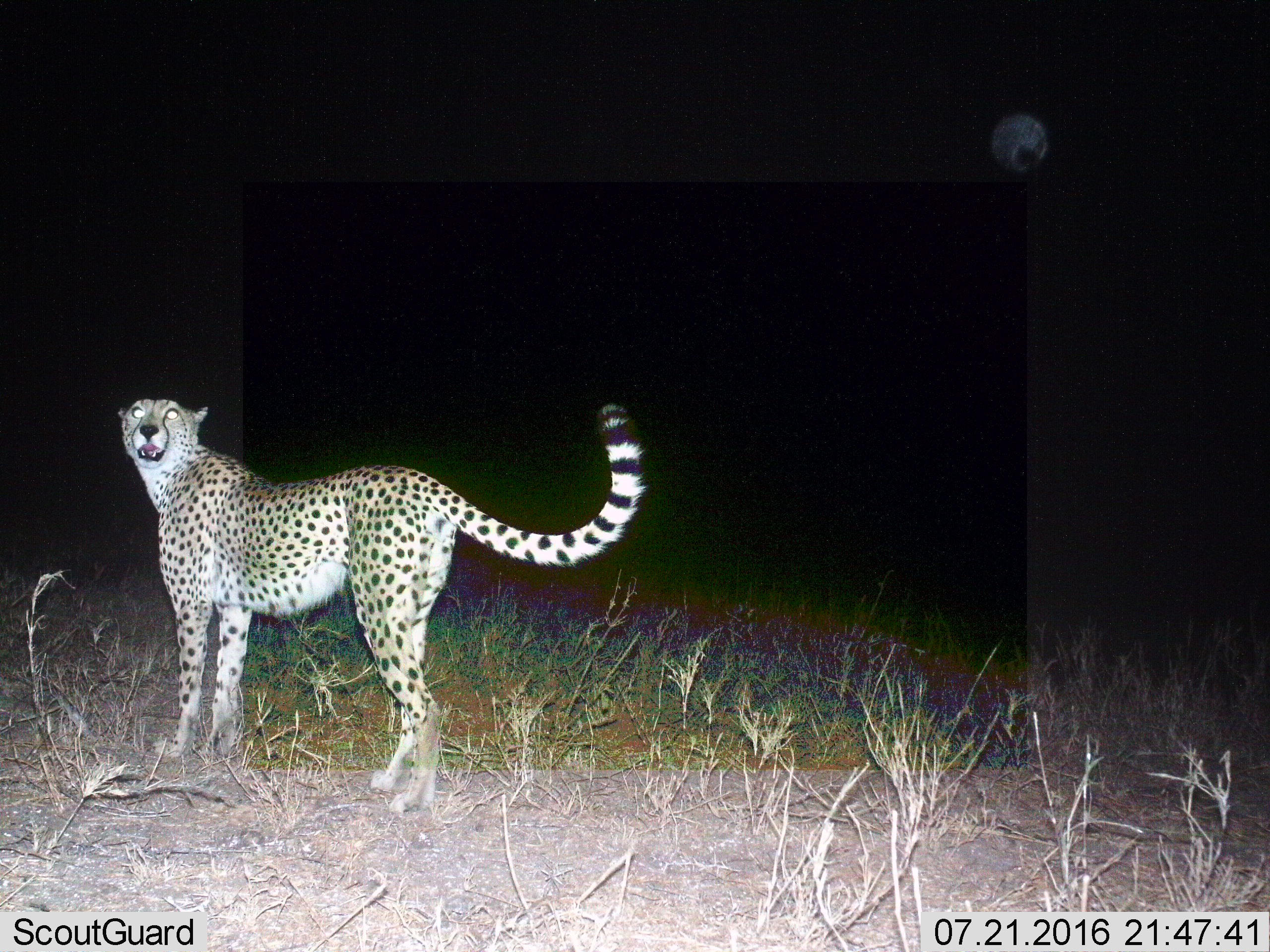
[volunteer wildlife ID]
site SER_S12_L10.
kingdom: Animalia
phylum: Chordata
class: Mammalia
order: Carnivora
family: Felidae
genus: Acinonyx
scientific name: Acinonyx jubatus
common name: cheetah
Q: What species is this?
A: Cheetah (Acinonyx jubatus).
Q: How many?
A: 1.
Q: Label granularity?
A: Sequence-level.